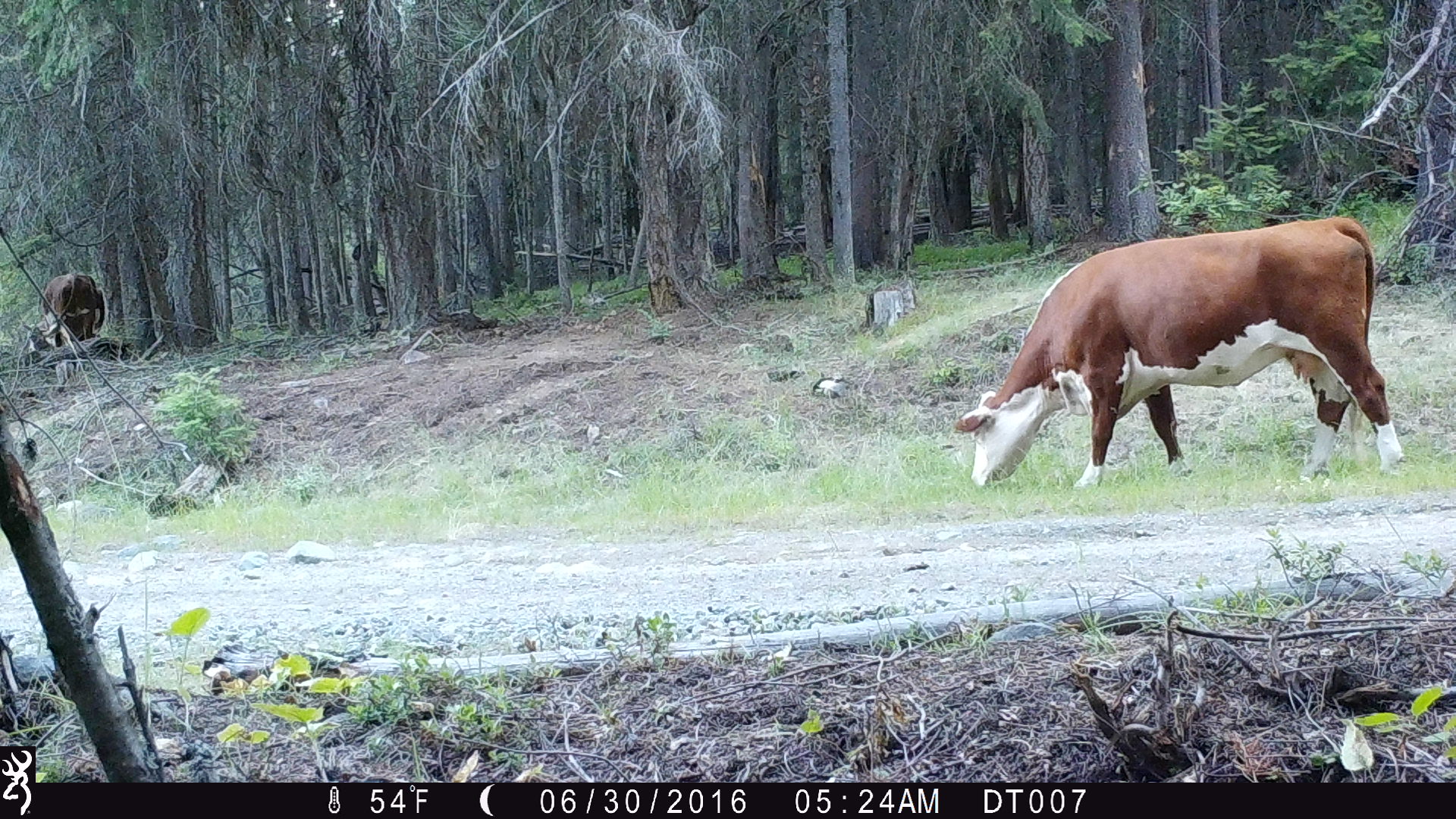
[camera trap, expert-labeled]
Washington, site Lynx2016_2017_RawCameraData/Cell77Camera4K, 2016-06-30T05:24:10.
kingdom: Animalia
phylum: Chordata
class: Mammalia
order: Artiodactyla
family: Bovidae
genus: Bos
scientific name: Bos taurus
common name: domestic cattle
Domestic cattle (Bos taurus). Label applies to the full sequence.